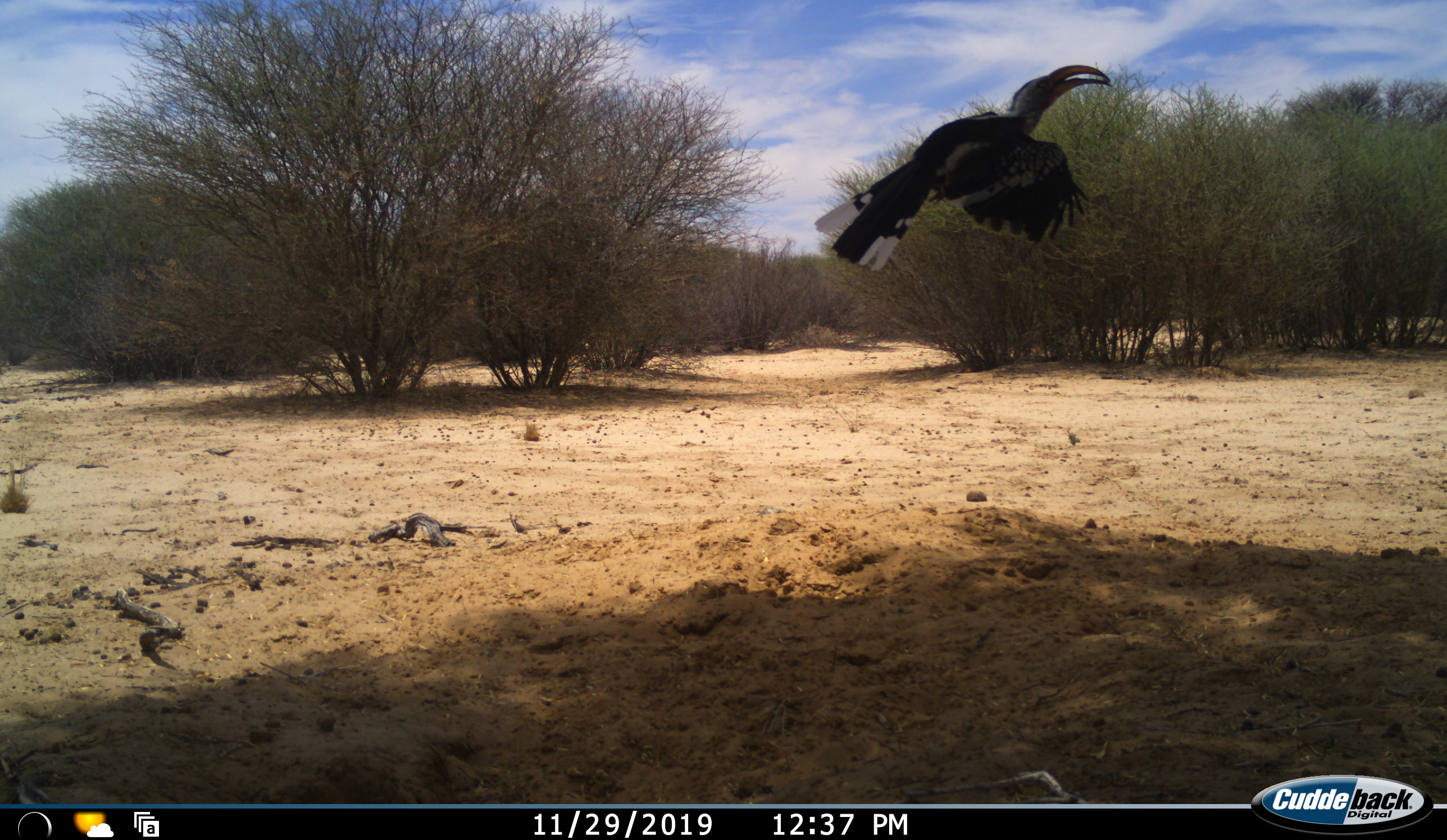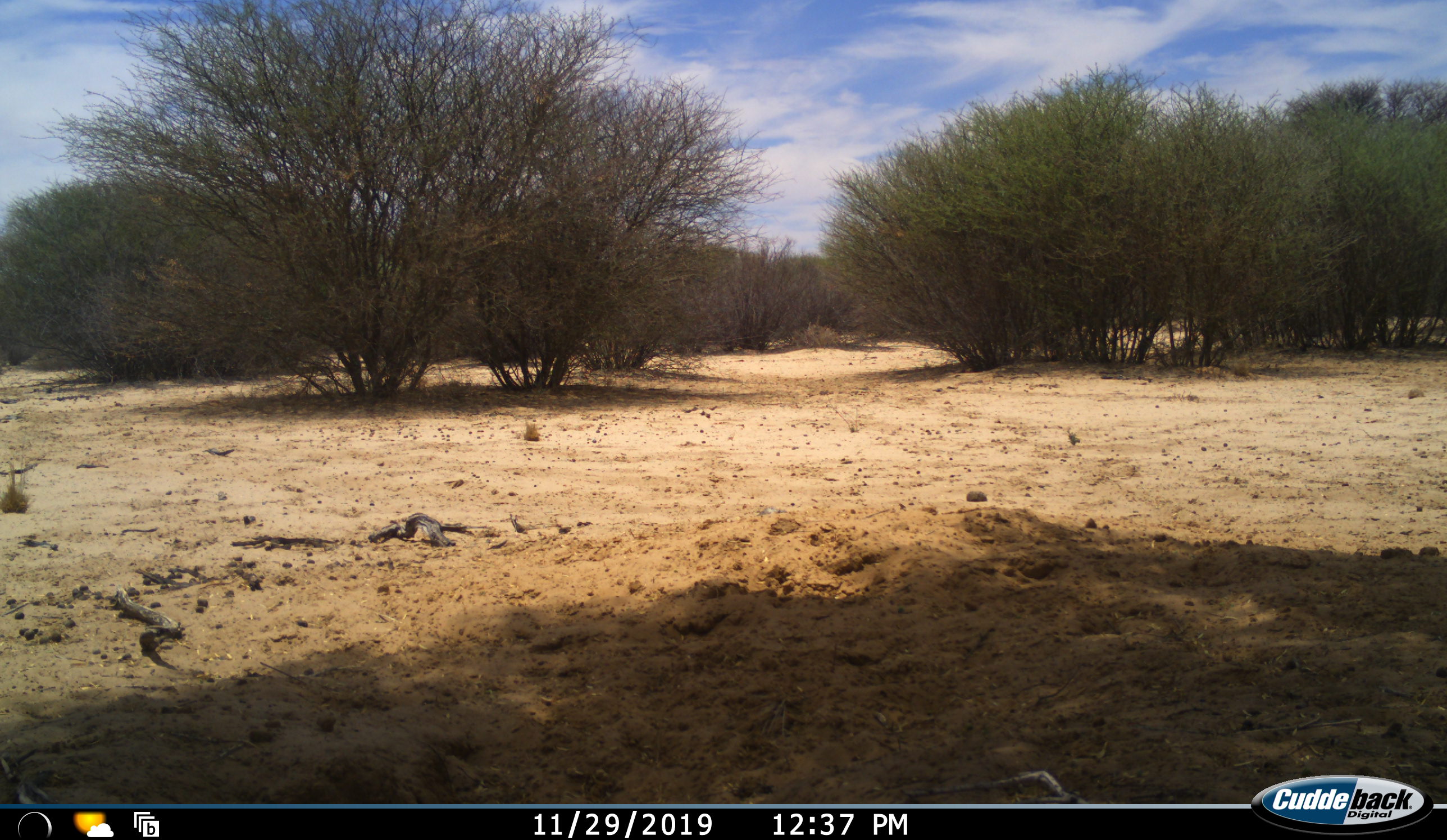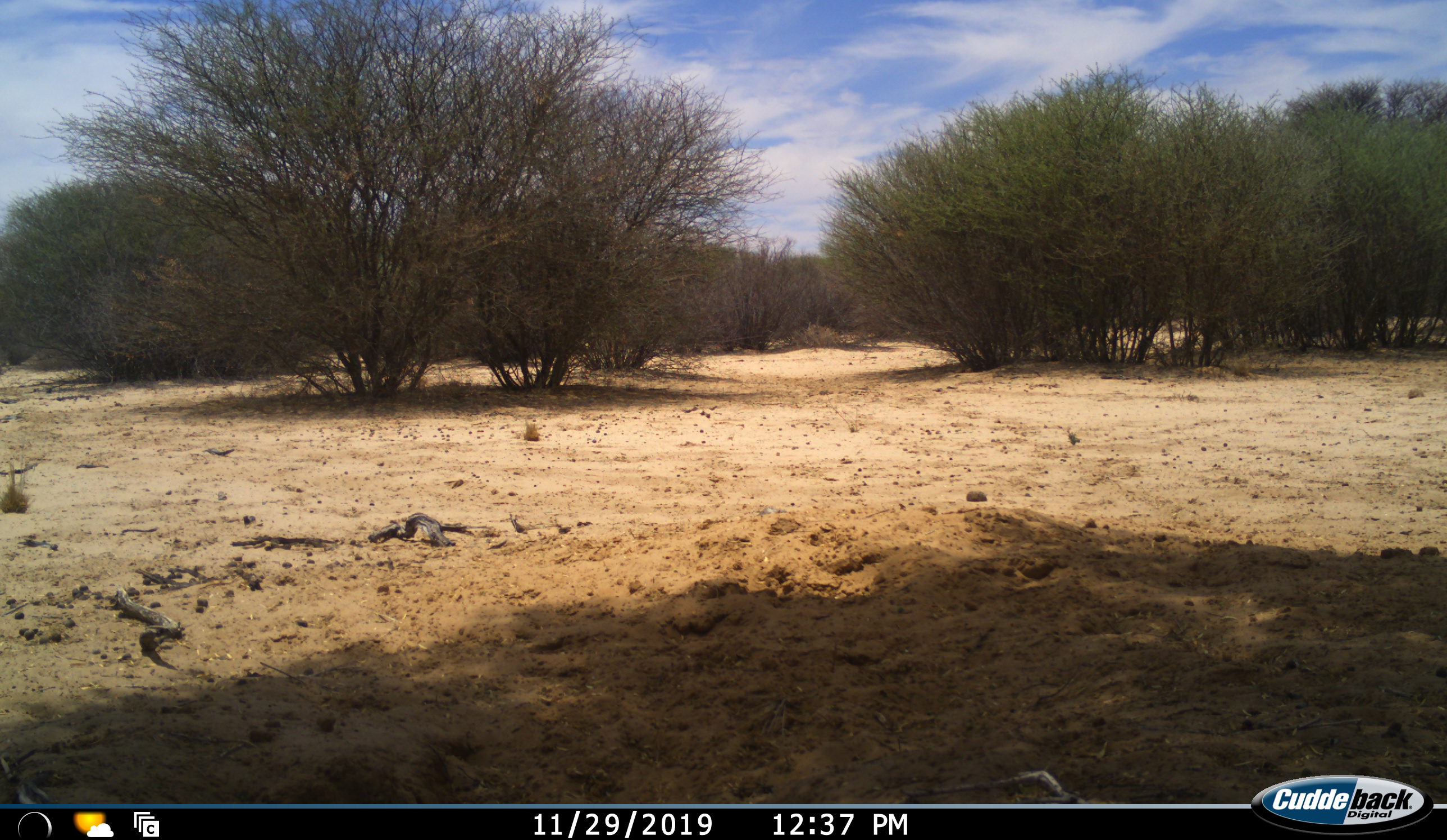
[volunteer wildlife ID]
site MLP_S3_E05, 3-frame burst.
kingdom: Animalia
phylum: Chordata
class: Aves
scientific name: Aves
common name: bird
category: birdother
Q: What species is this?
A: Birdother (bird) (Aves).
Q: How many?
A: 1.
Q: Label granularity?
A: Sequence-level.